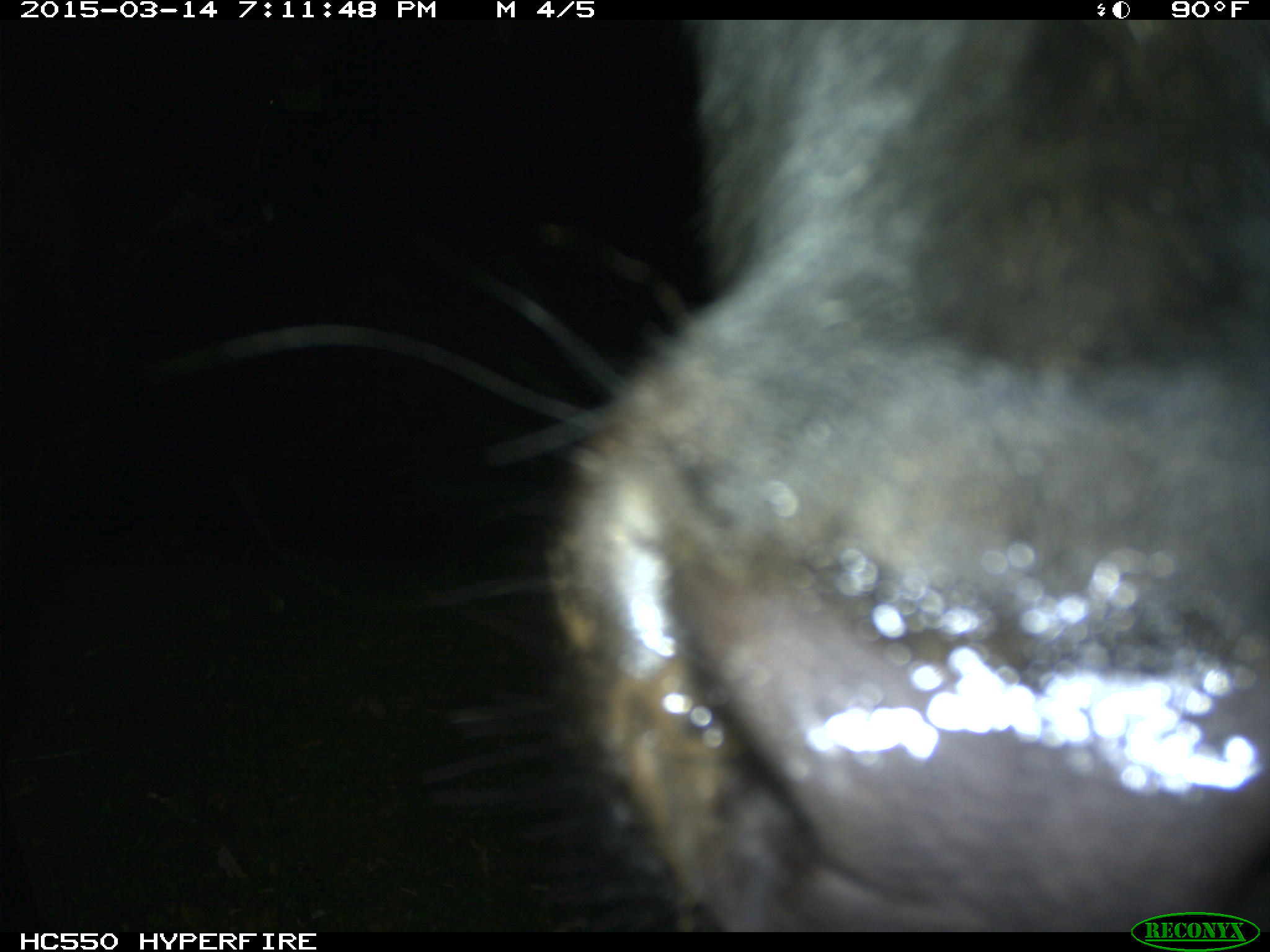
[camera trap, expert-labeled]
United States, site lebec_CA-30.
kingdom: Animalia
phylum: Chordata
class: Mammalia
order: Artiodactyla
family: Bovidae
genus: Bos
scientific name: Bos taurus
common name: domestic cow